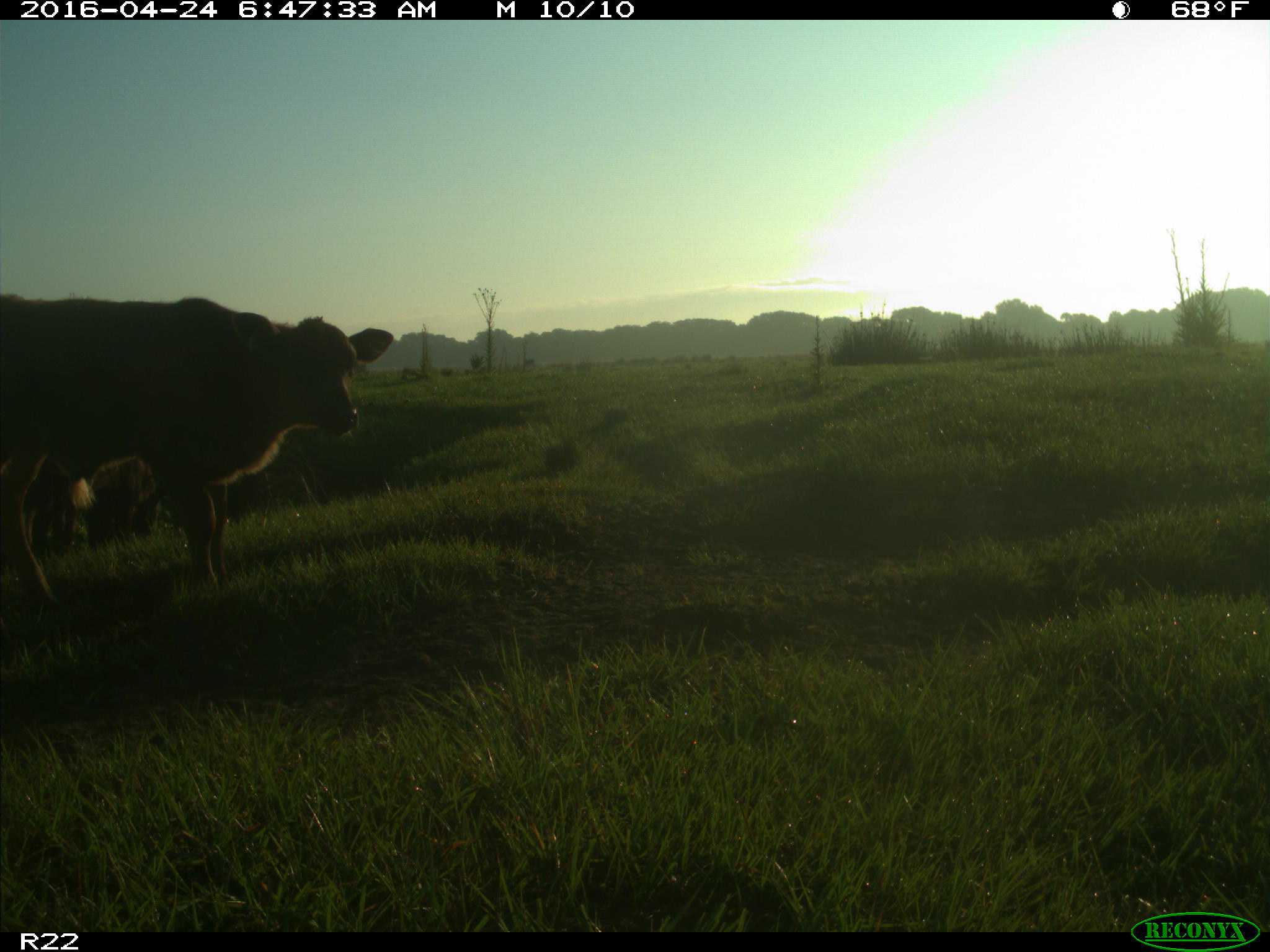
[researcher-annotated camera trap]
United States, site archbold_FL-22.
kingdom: Animalia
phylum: Chordata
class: Mammalia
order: Artiodactyla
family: Bovidae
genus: Bos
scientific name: Bos taurus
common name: domestic cow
Bos taurus (domestic cow).